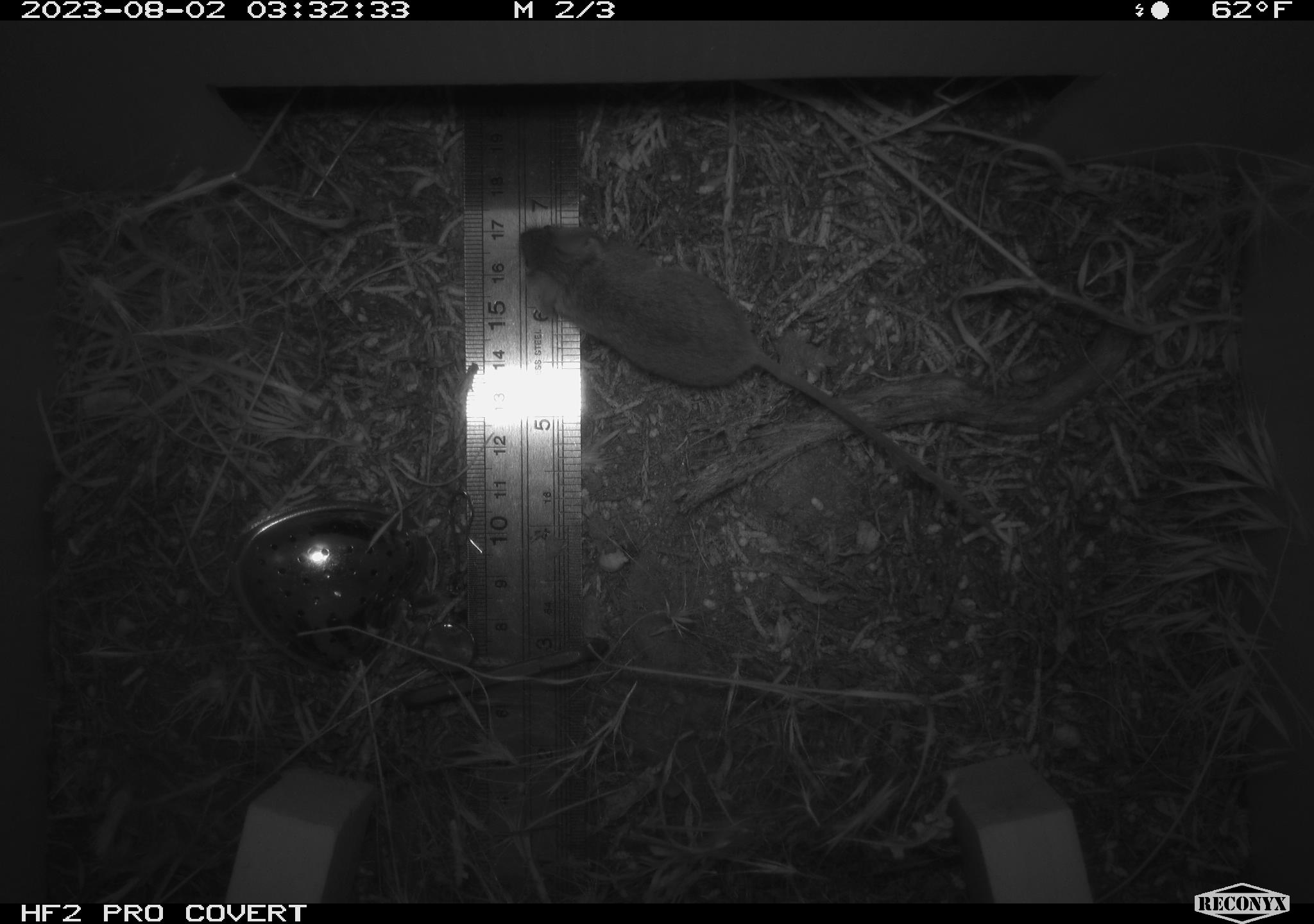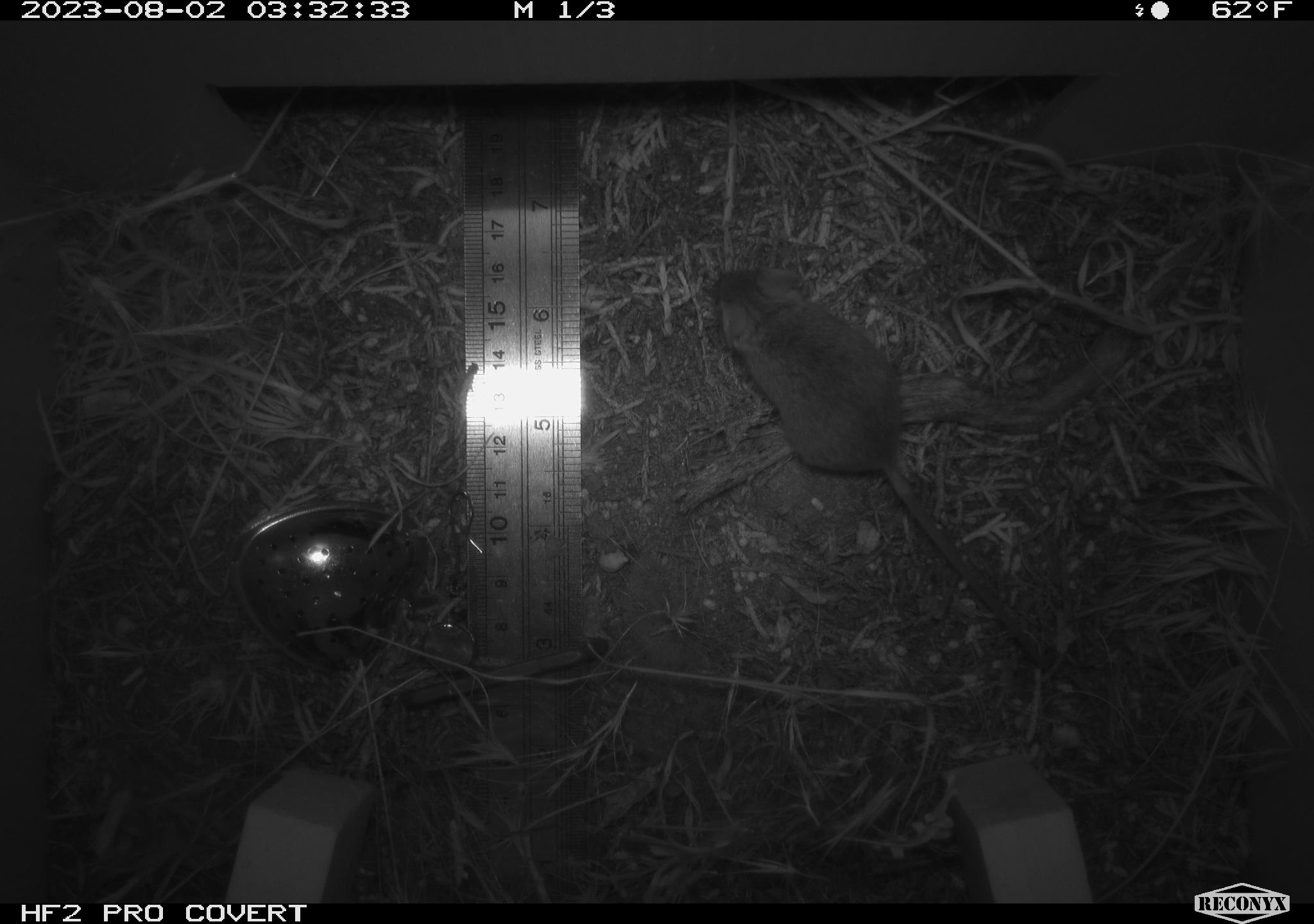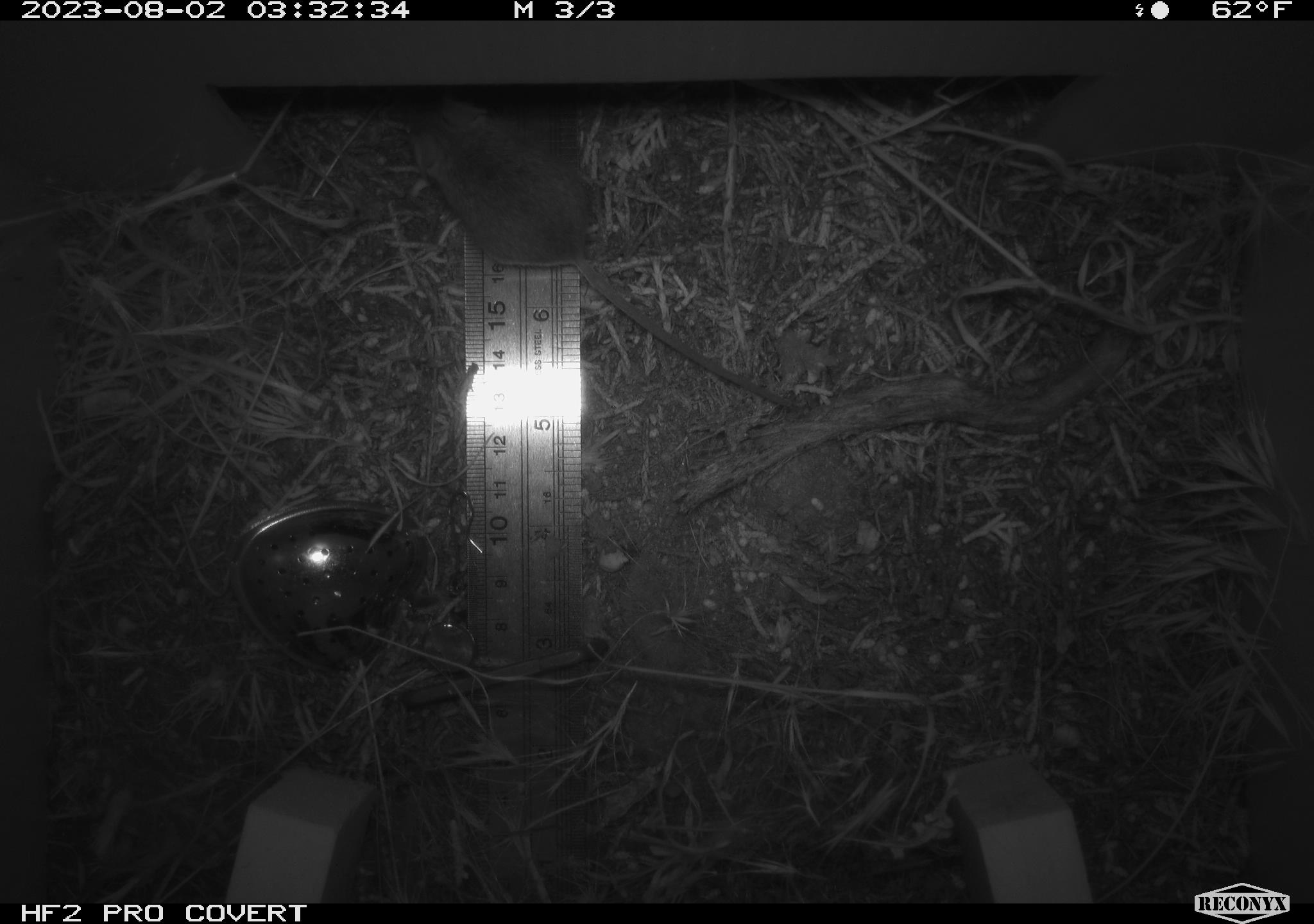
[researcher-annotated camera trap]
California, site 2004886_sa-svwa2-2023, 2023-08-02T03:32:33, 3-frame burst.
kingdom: Animalia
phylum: Chordata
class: Mammalia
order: Rodentia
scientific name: Rodentia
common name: mouse species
Mouse species (Rodentia).